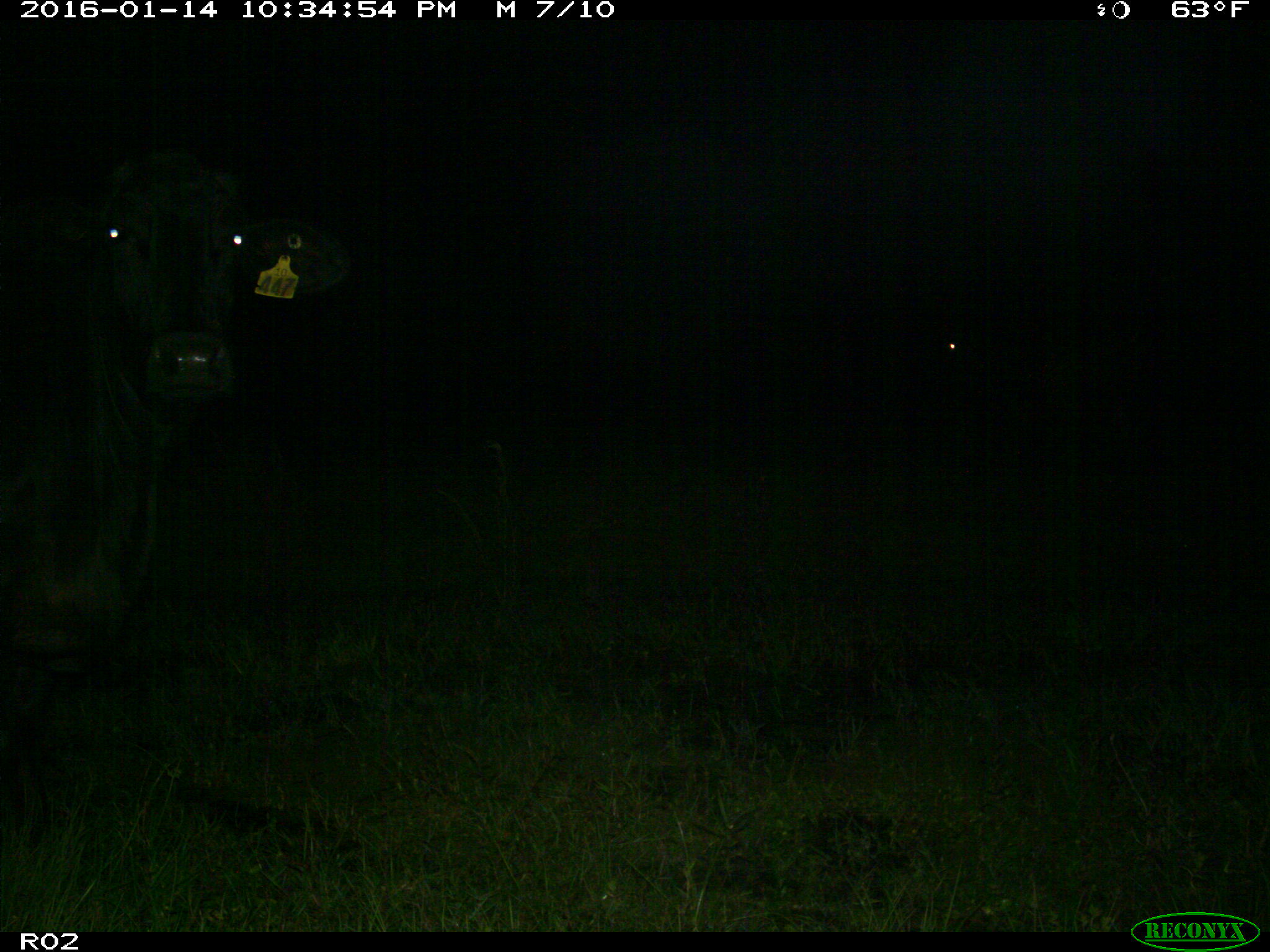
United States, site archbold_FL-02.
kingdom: Animalia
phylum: Chordata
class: Mammalia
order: Artiodactyla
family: Bovidae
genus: Bos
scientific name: Bos taurus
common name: domestic cow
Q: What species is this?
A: Bos taurus (domestic cow).